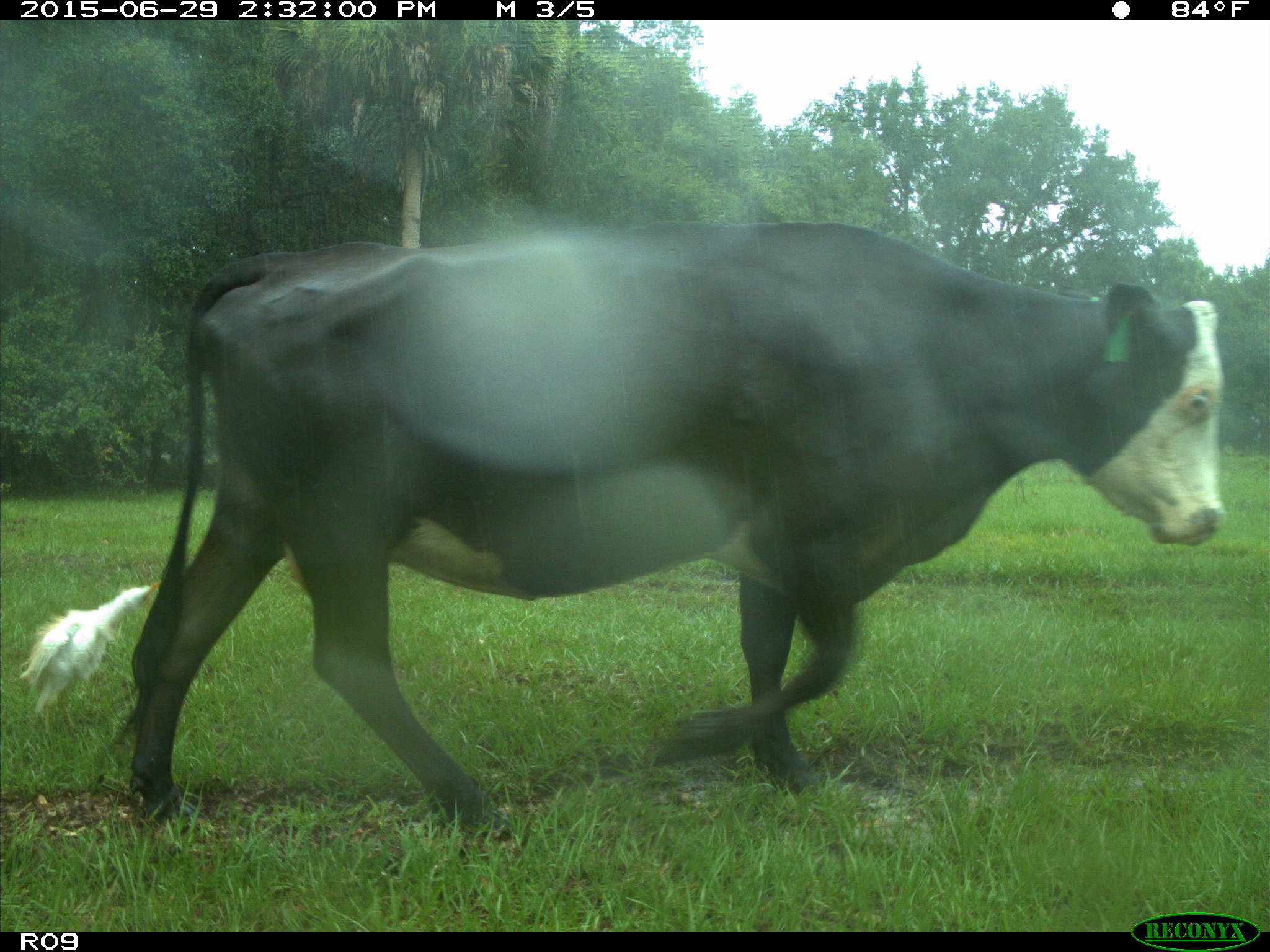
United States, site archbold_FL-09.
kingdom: Animalia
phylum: Chordata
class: Mammalia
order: Artiodactyla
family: Bovidae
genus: Bos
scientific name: Bos taurus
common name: domestic cow